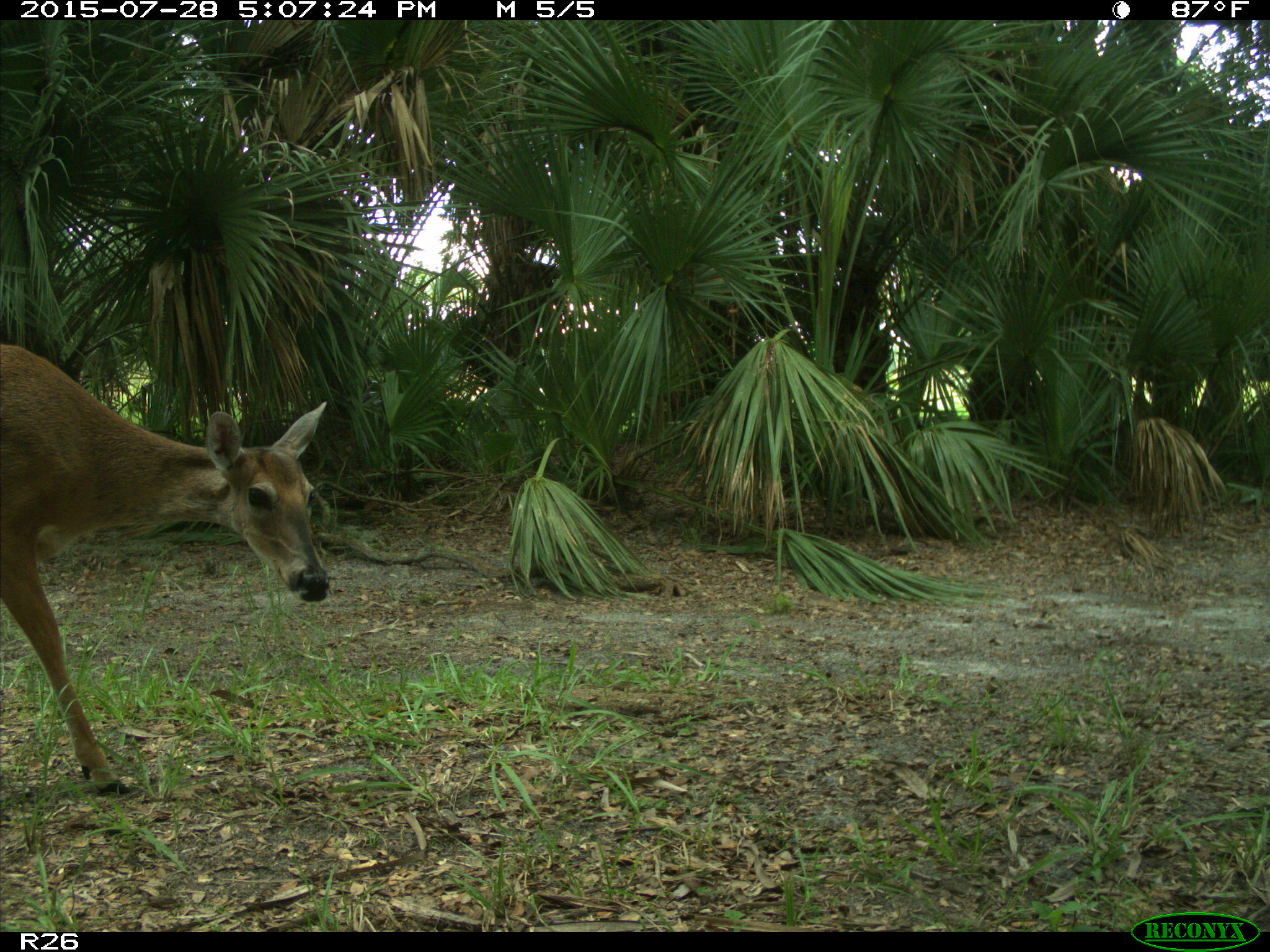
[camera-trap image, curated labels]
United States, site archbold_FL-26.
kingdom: Animalia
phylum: Chordata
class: Mammalia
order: Artiodactyla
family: Cervidae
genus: Odocoileus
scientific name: Odocoileus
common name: deer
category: unidentified deer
Unidentified deer (deer) (Odocoileus).